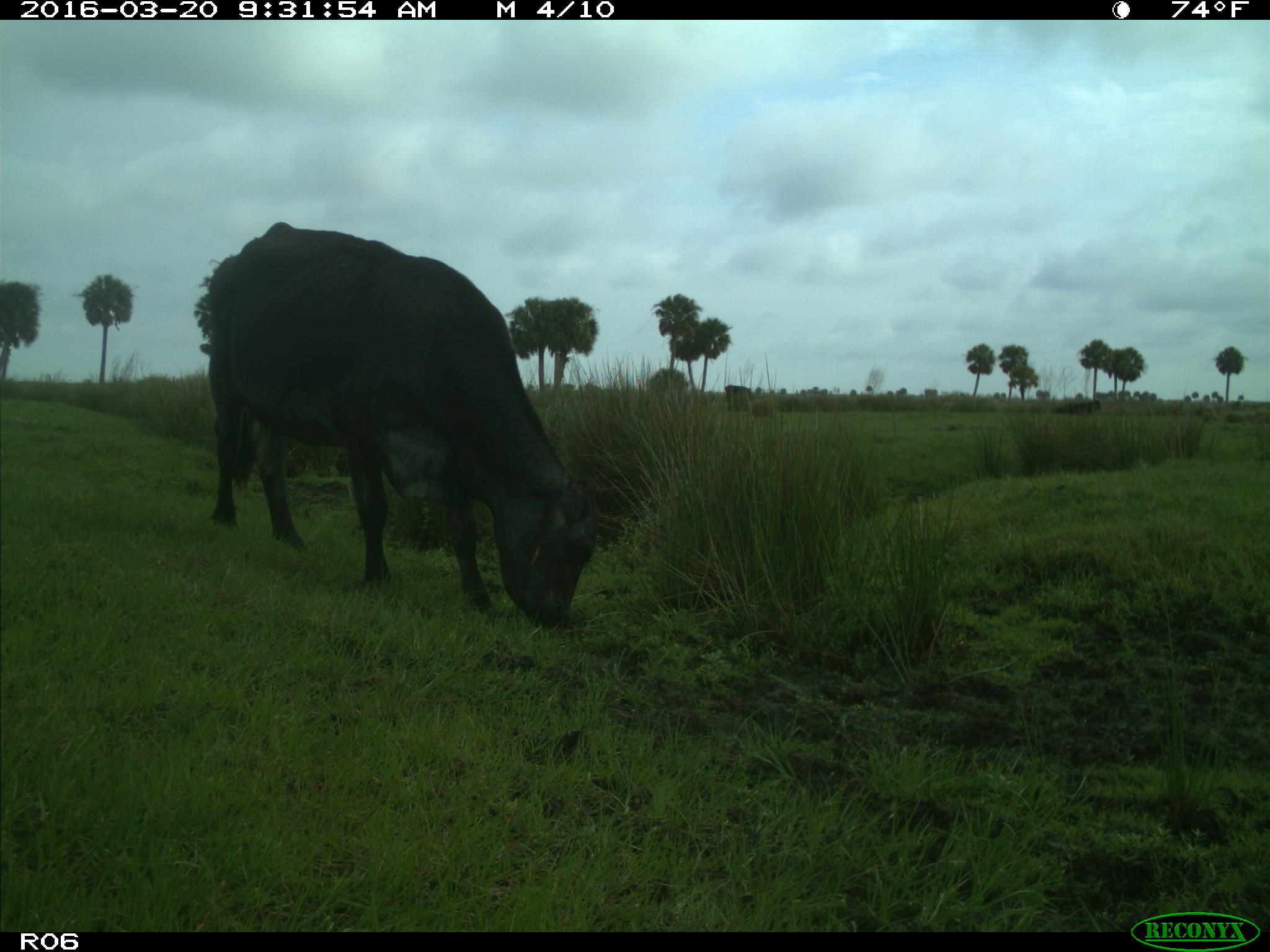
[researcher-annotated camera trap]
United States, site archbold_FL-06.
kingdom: Animalia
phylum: Chordata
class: Mammalia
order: Artiodactyla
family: Bovidae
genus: Bos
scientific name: Bos taurus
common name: domestic cow